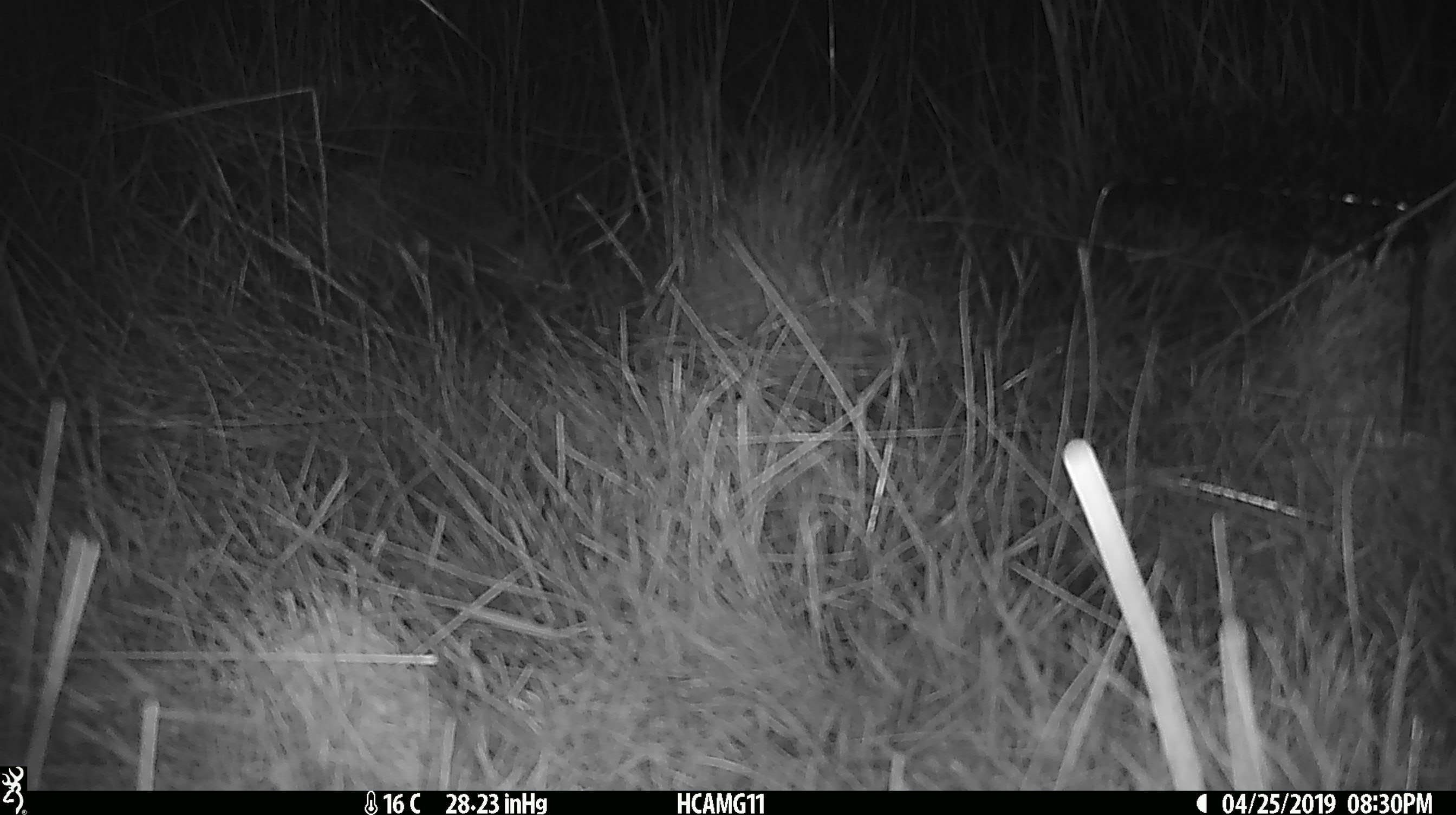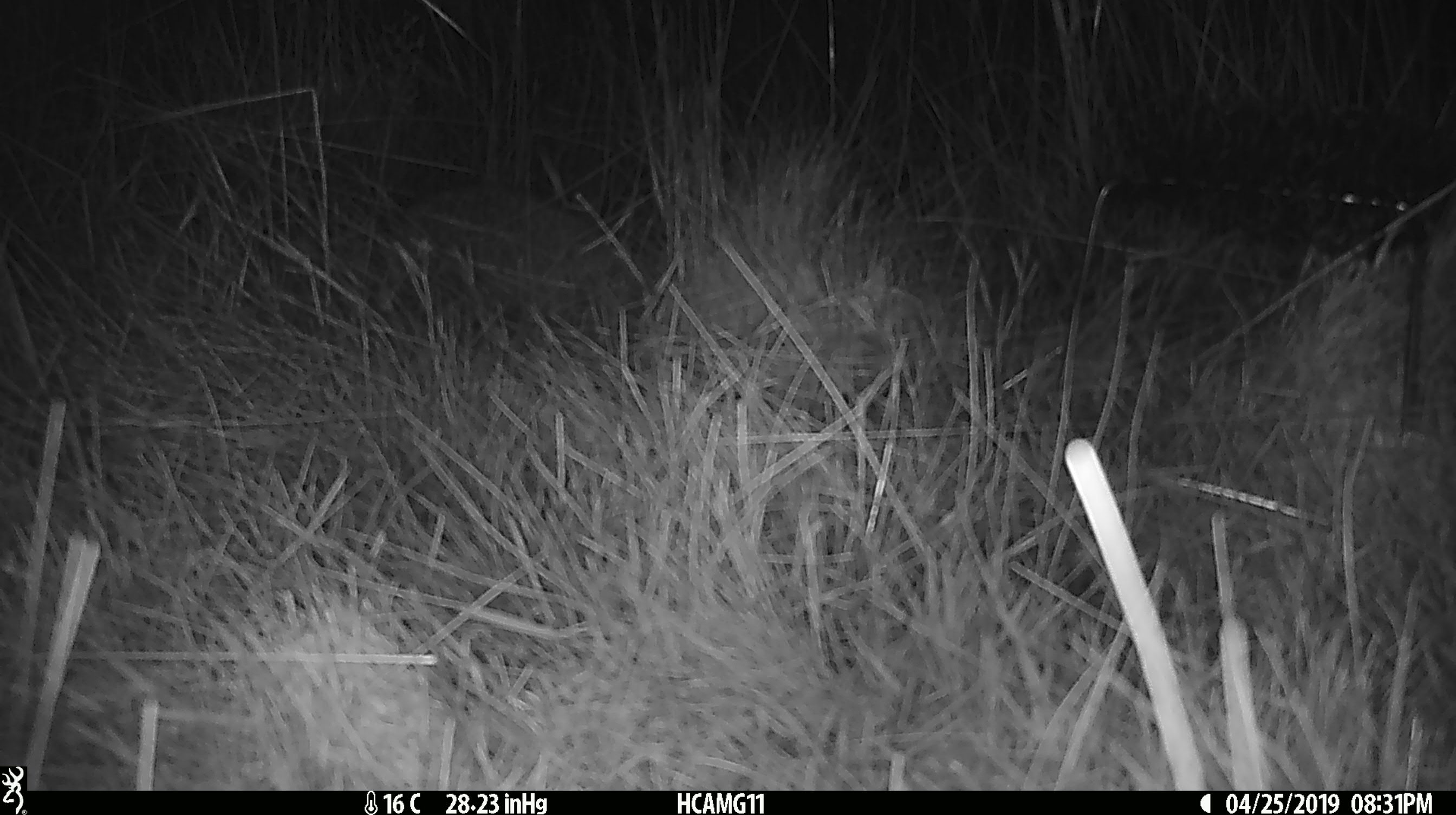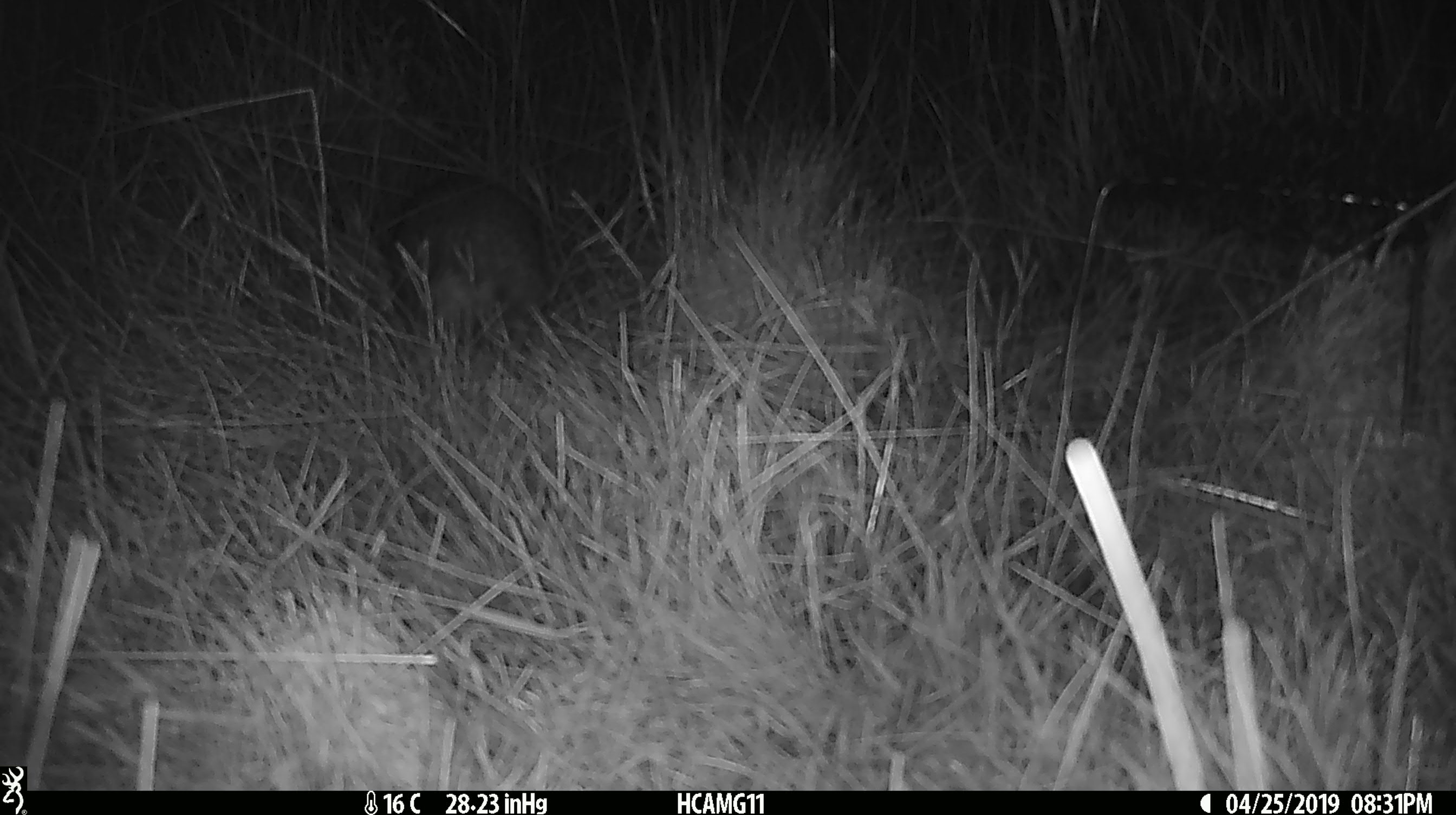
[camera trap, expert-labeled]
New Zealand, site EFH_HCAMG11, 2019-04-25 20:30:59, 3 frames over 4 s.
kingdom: Animalia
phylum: Chordata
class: Mammalia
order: Eulipotyphla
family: Erinaceidae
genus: Erinaceus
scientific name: Erinaceus europaeus europaeus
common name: european hedgehog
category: hedgehog